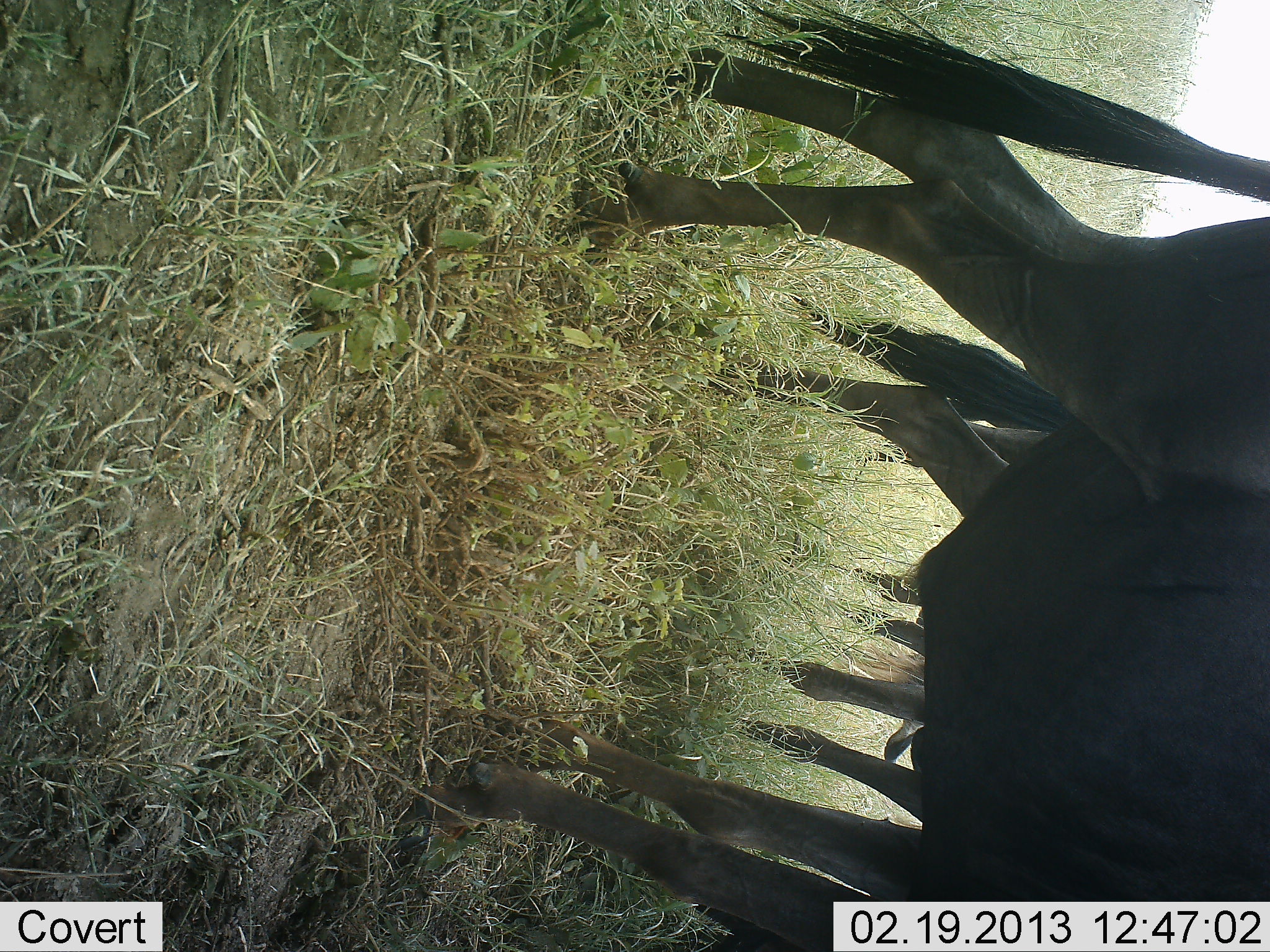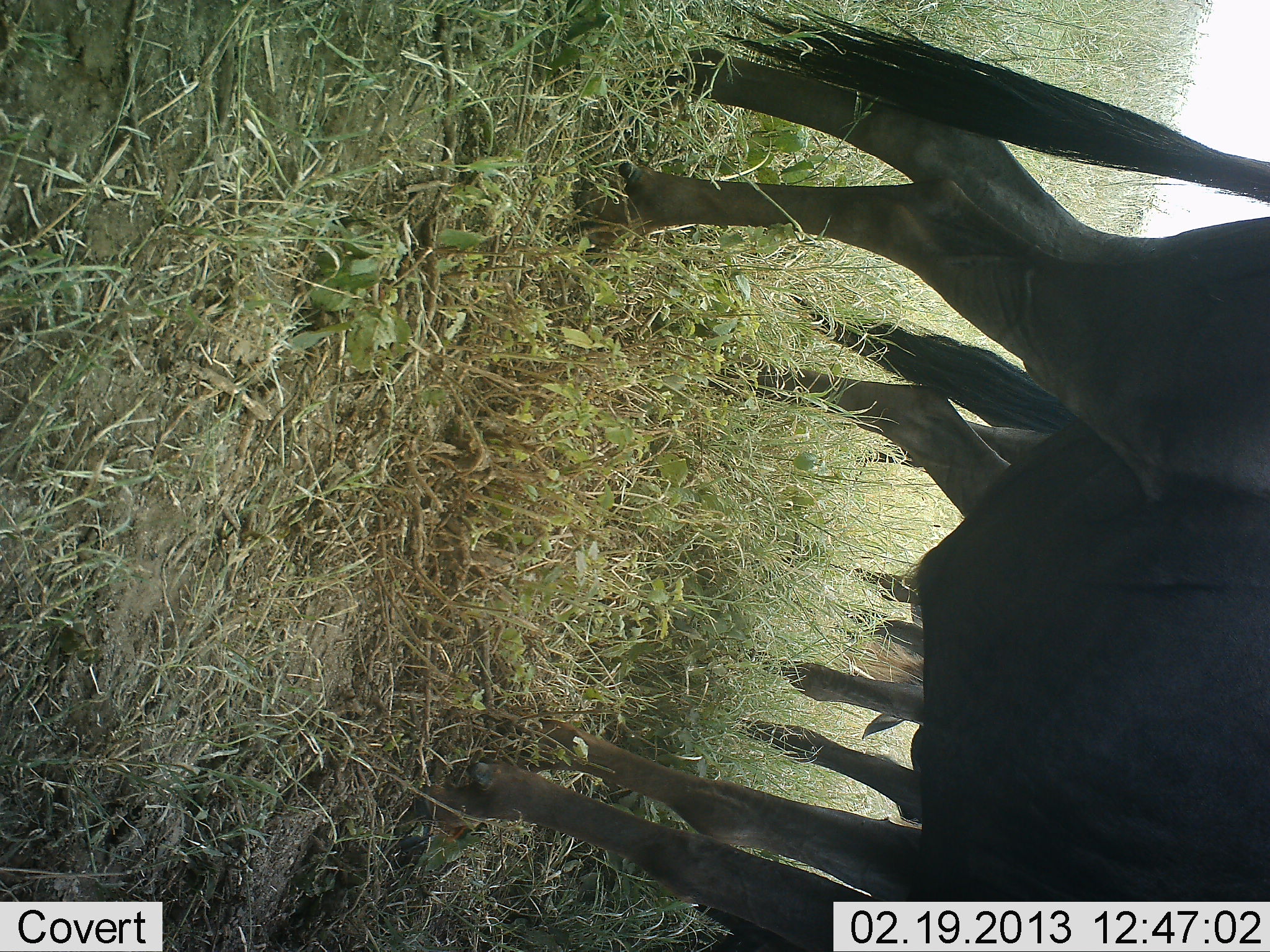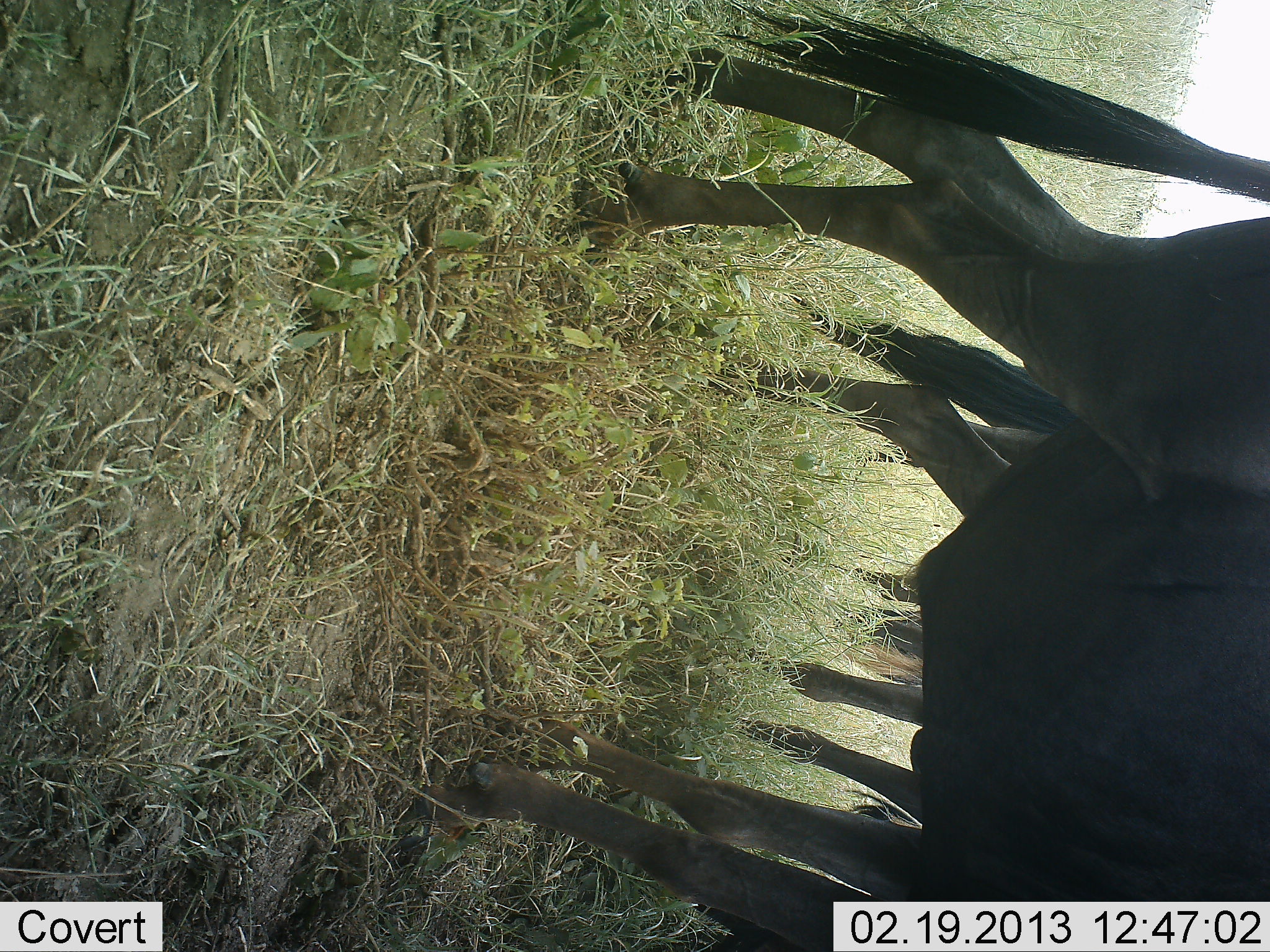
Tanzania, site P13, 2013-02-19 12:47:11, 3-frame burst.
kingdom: Animalia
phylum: Chordata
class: Mammalia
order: Artiodactyla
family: Bovidae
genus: Connochaetes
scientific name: Connochaetes taurinus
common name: blue wildebeest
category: wildebeest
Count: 3.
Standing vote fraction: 86%.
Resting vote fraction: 5%.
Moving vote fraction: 5%.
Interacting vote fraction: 0%.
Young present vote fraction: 0%.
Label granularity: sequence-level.